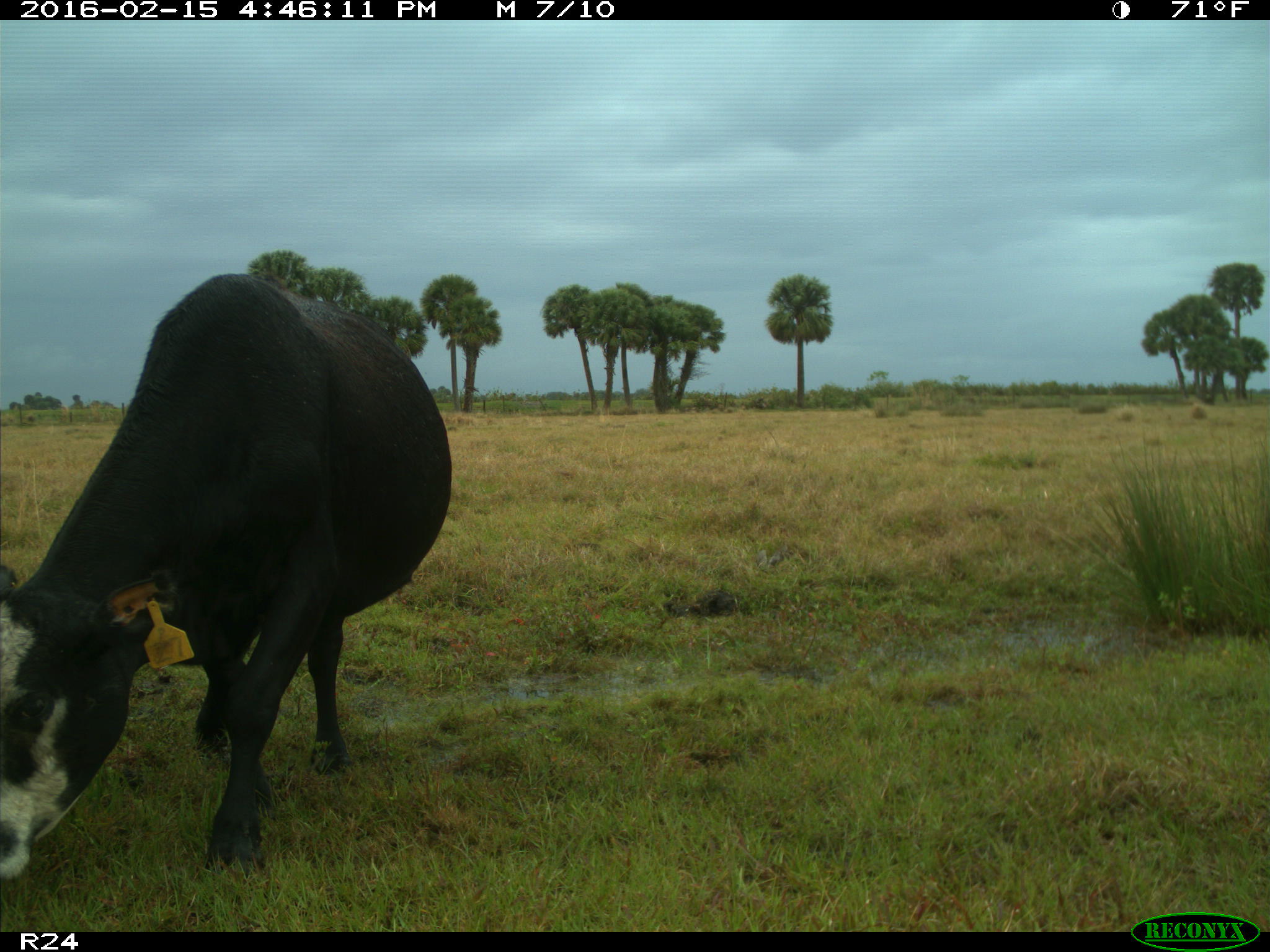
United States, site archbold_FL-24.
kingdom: Animalia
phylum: Chordata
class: Mammalia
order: Artiodactyla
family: Bovidae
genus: Bos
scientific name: Bos taurus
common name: domestic cow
Bos taurus (domestic cow).